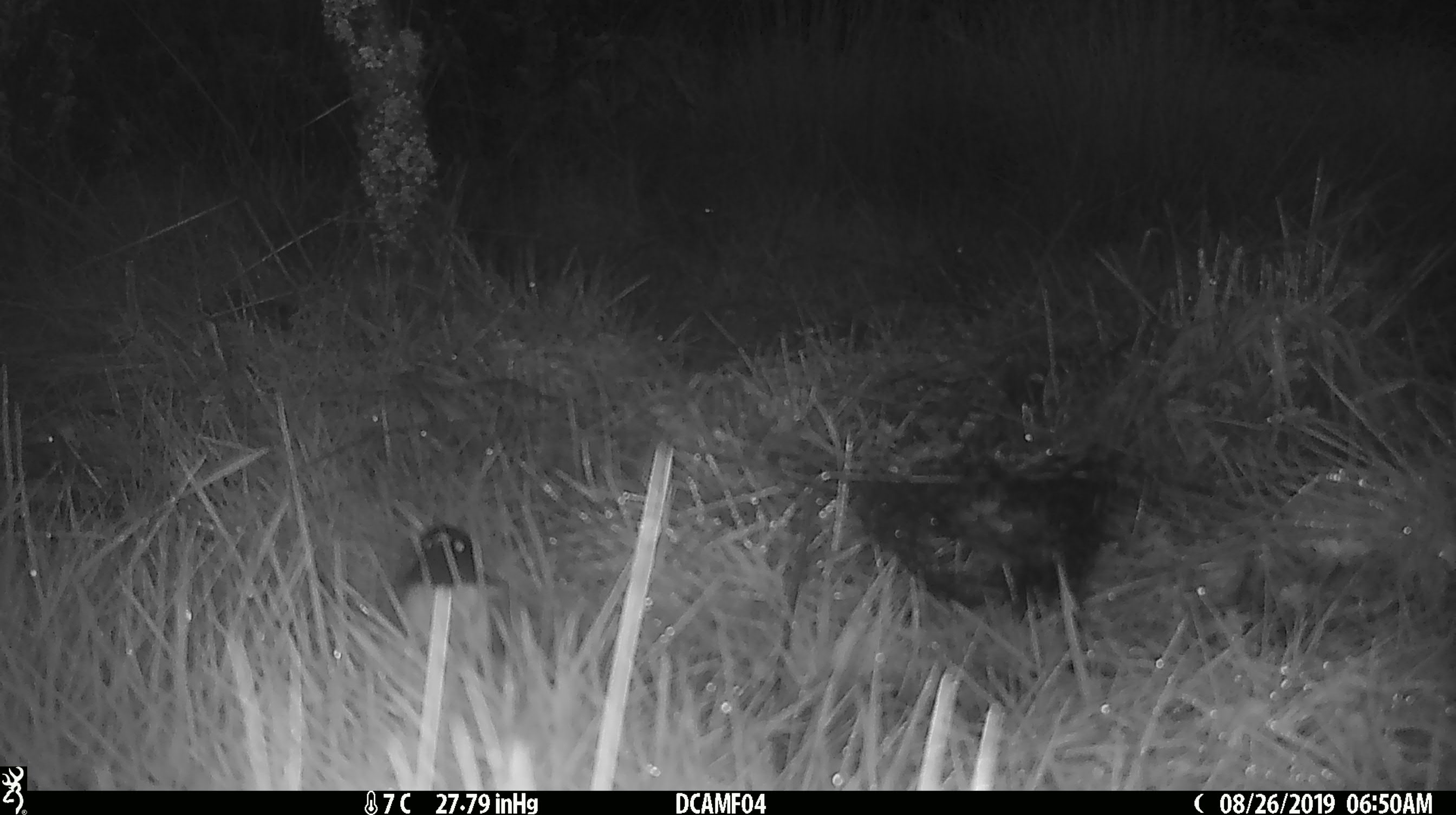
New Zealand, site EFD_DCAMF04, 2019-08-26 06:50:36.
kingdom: Animalia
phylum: Chordata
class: Aves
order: Passeriformes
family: Petroicidae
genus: Petroica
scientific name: Petroica macrocephala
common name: tomtit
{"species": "tomtit (Petroica macrocephala)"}